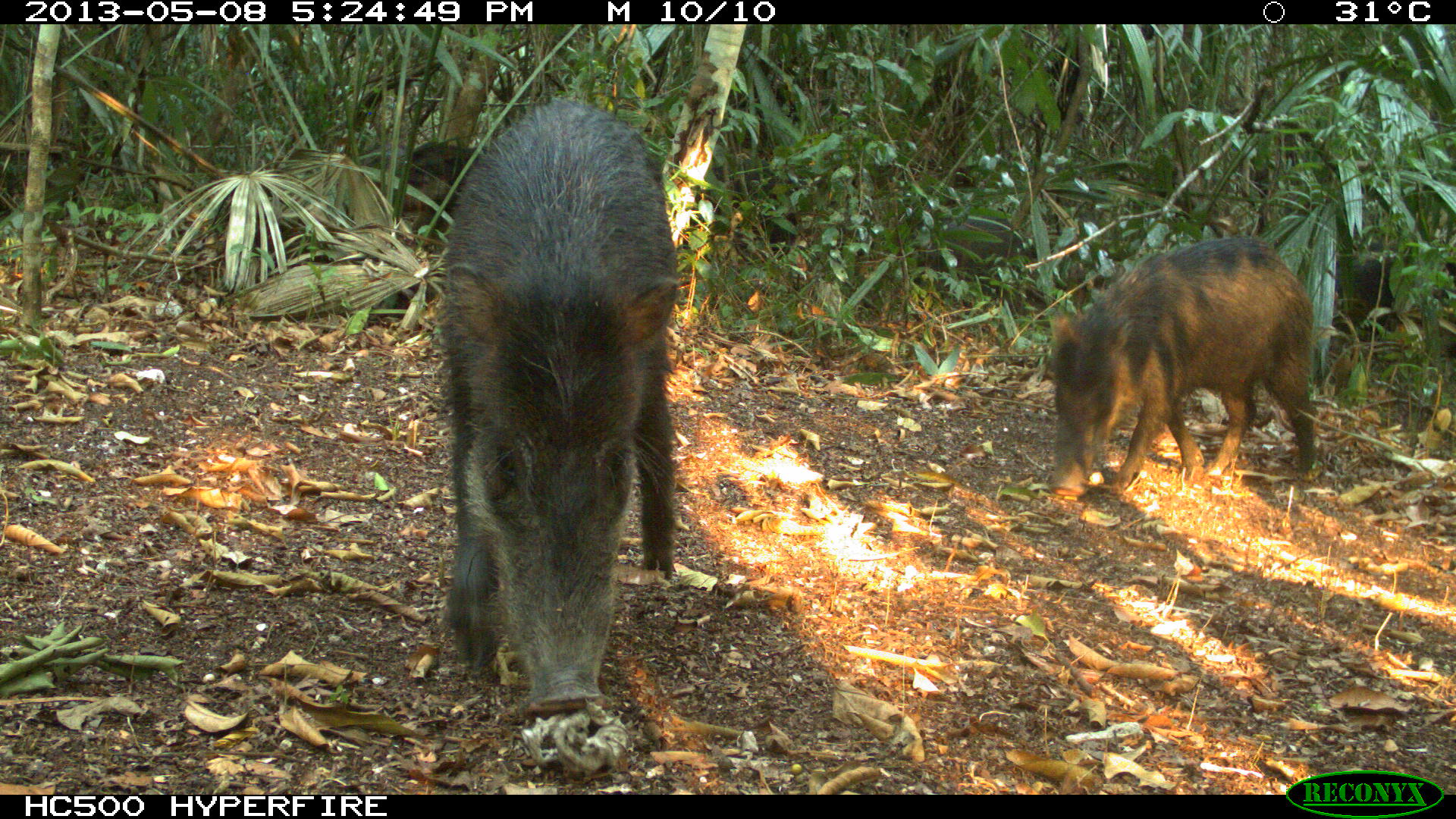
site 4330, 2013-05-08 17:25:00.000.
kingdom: Animalia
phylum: Chordata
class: Mammalia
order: Artiodactyla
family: Tayassuidae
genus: Tayassu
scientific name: Tayassu pecari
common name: white-lipped peccary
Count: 4.